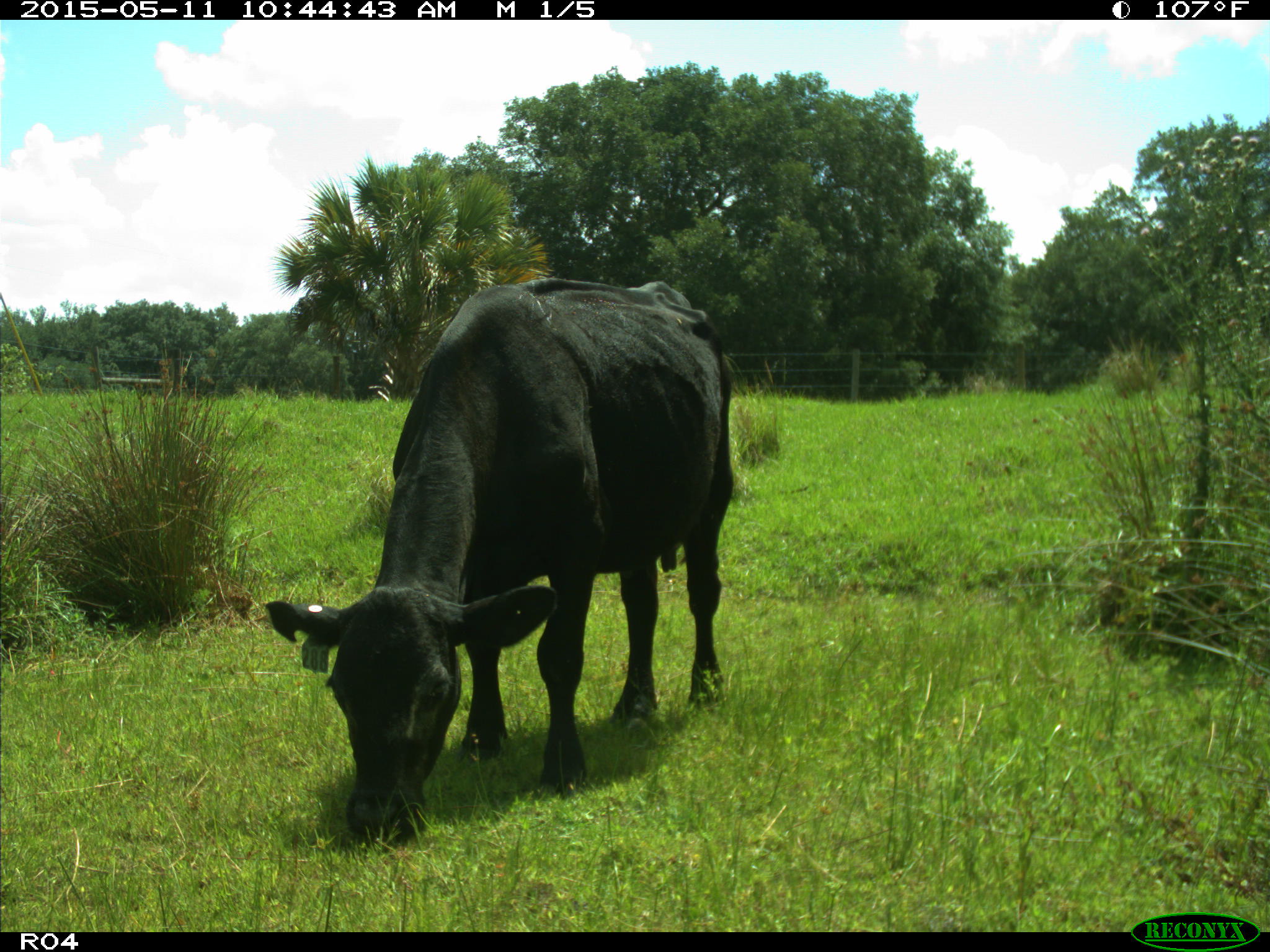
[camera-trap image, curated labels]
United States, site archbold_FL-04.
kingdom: Animalia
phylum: Chordata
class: Mammalia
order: Artiodactyla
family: Bovidae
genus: Bos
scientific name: Bos taurus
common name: domestic cow